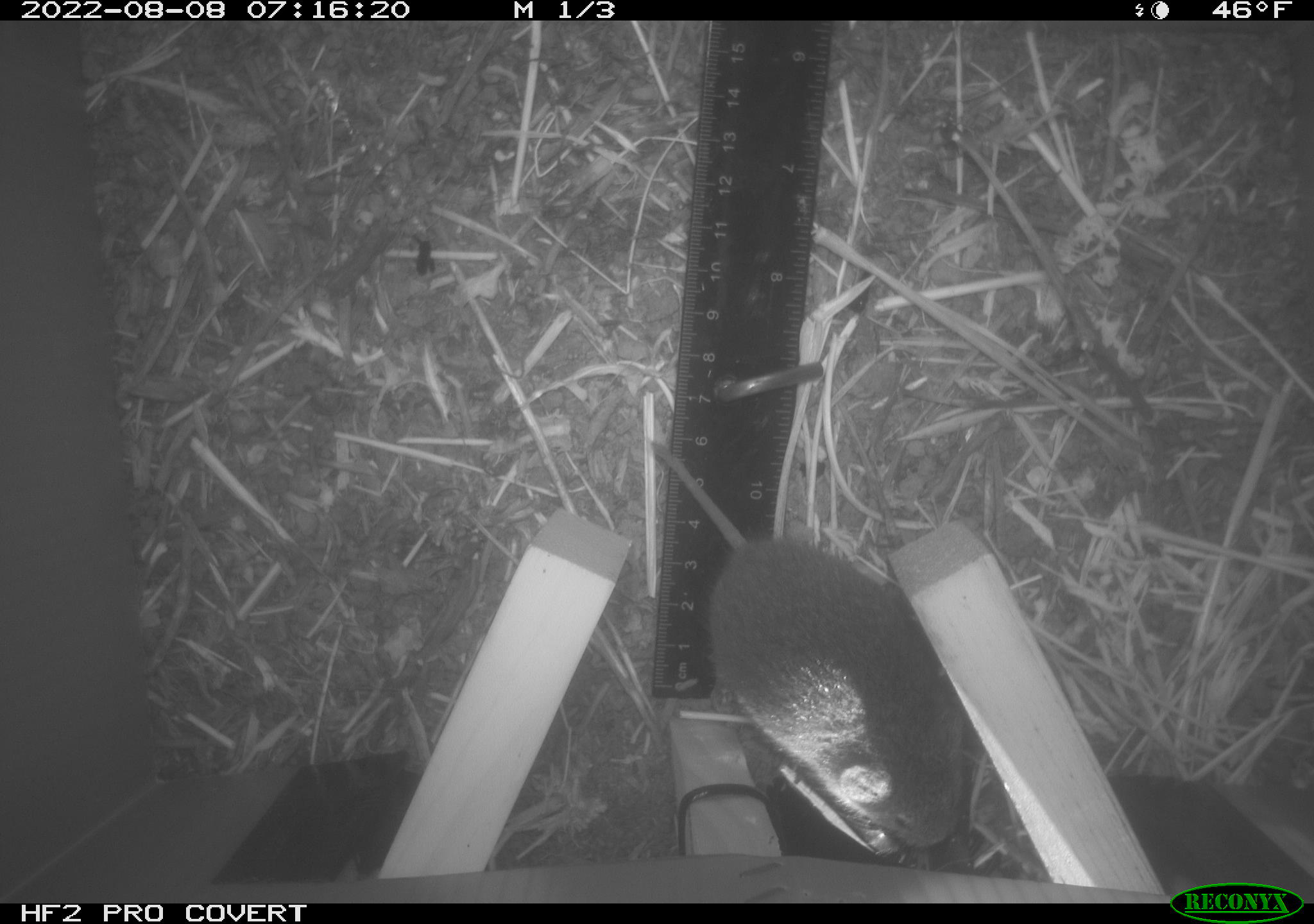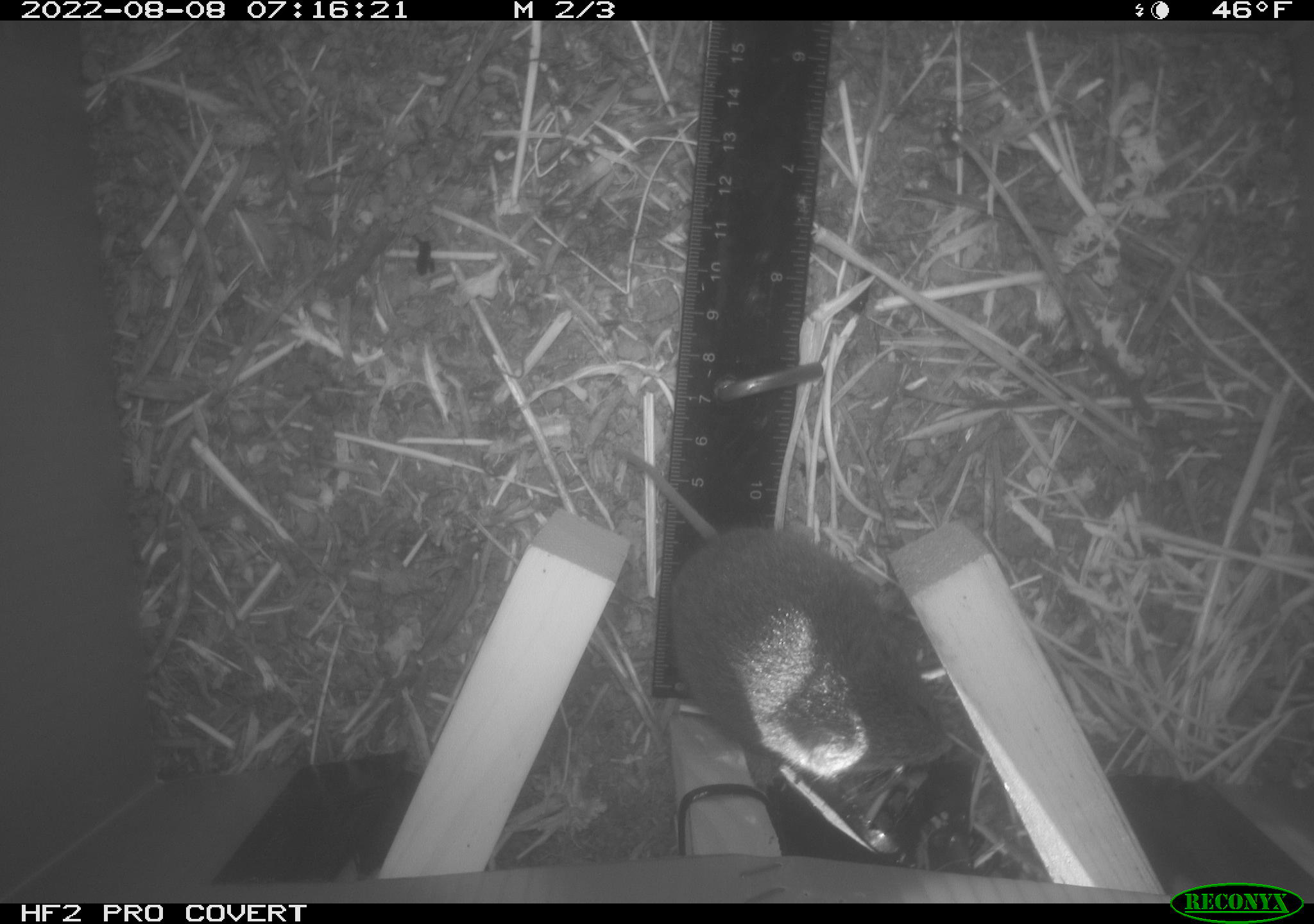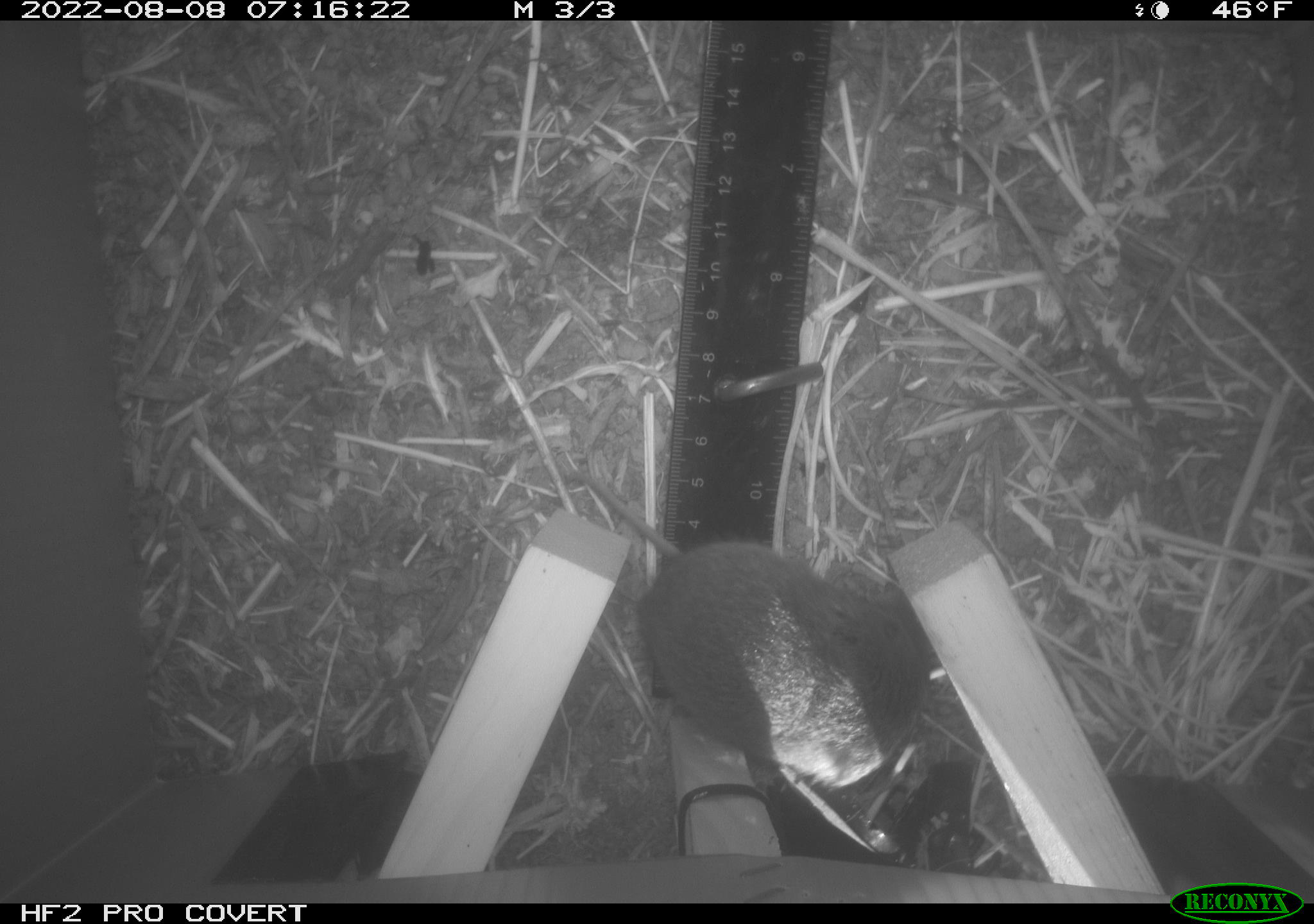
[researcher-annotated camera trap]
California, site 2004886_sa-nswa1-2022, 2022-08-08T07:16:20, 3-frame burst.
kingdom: Animalia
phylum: Chordata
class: Mammalia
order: Rodentia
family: Cricetidae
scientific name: Cricetidae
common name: hamsters, voles, lemmings, and allies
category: cricetidae family